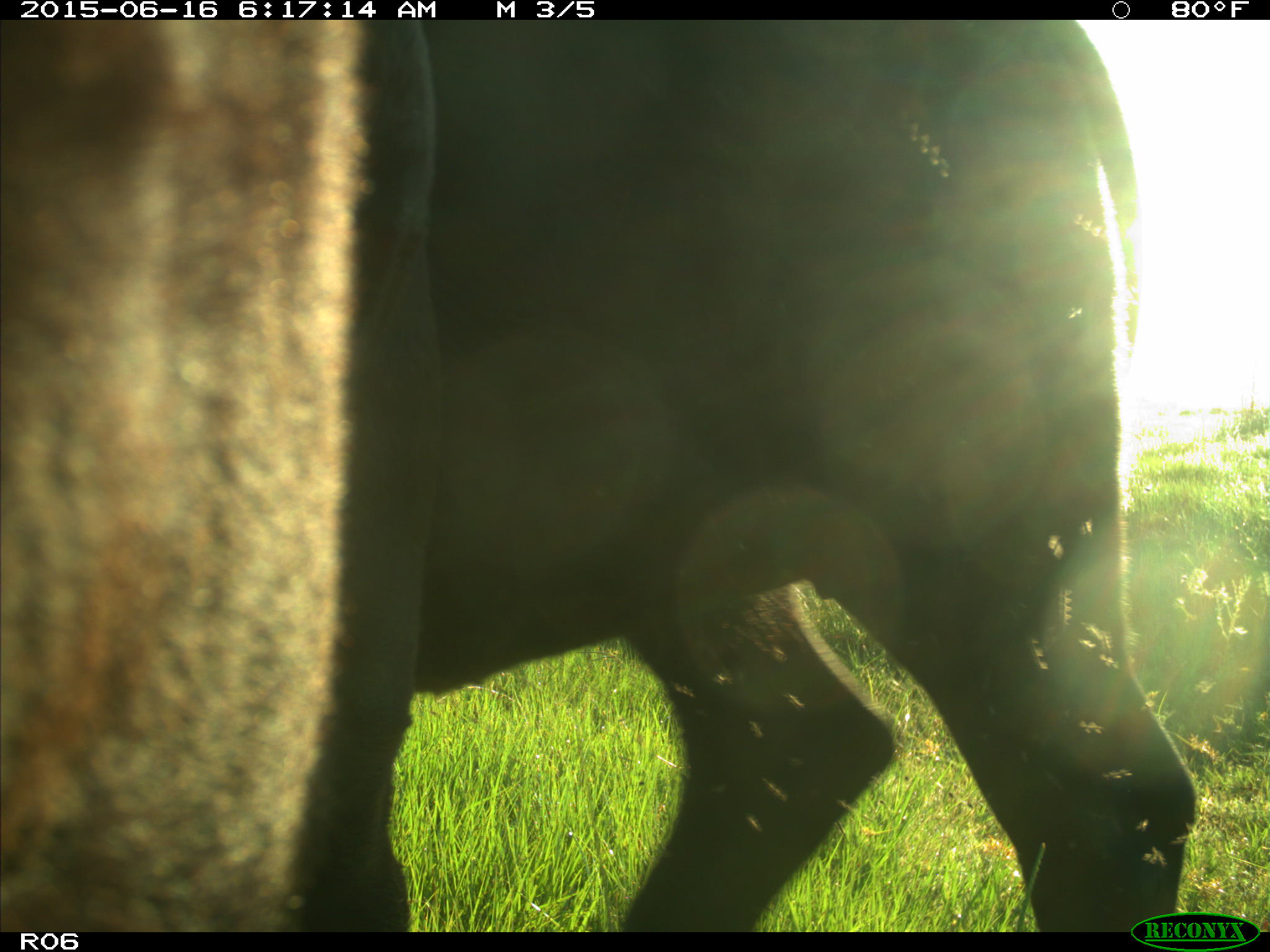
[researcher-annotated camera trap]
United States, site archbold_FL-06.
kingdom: Animalia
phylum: Chordata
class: Mammalia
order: Artiodactyla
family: Bovidae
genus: Bos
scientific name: Bos taurus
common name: domestic cow